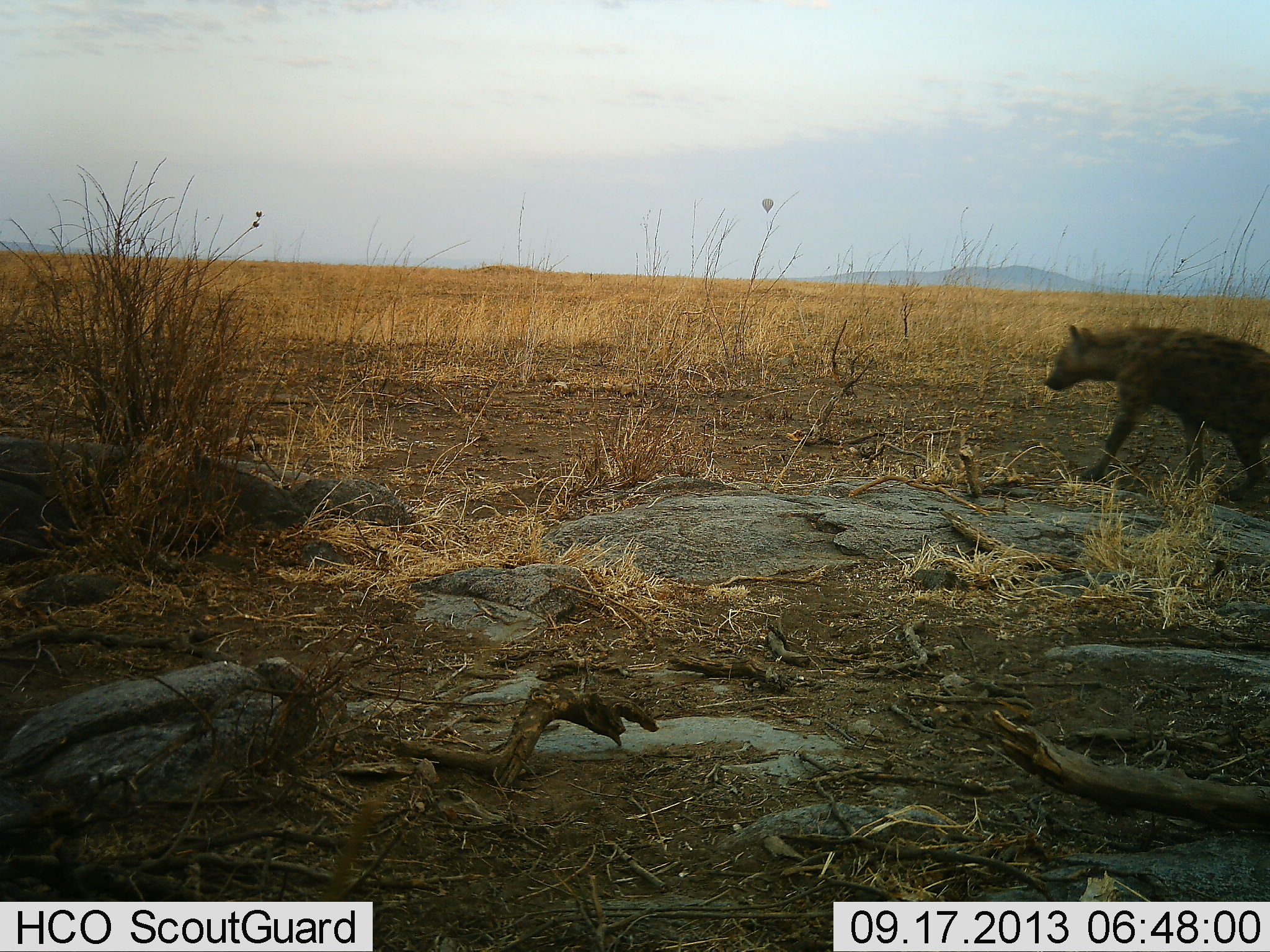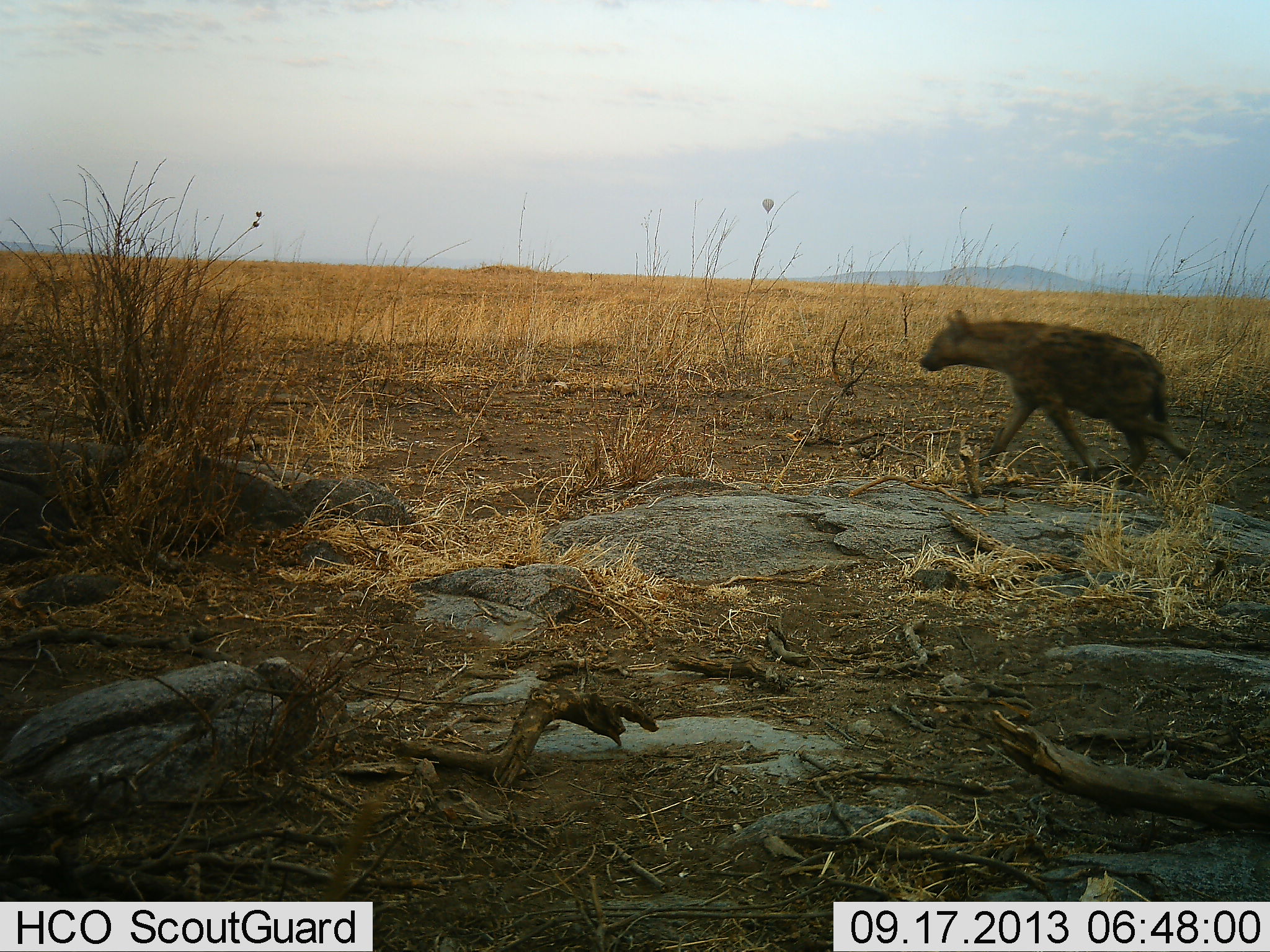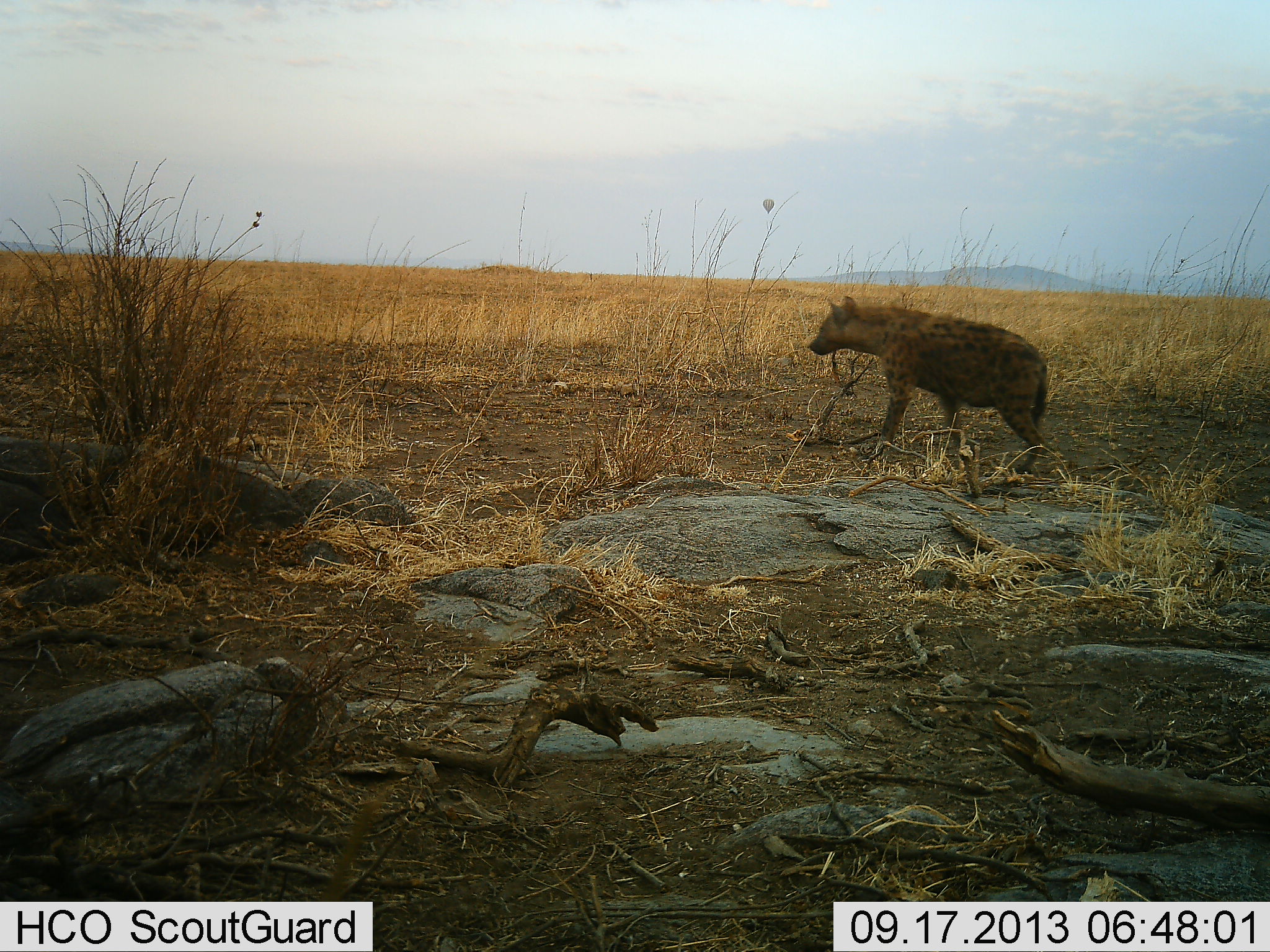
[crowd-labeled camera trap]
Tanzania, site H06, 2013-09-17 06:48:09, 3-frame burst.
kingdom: Animalia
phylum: Chordata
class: Mammalia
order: Carnivora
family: Hyaenidae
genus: Crocuta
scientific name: Crocuta crocuta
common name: spotted hyena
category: hyenaspotted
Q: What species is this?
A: Hyenaspotted (spotted hyena) (Crocuta crocuta).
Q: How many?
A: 1.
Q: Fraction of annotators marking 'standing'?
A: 9%.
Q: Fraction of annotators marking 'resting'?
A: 0%.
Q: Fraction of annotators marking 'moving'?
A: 91%.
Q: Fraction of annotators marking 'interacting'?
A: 0%.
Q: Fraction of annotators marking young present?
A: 0%.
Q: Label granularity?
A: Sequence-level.